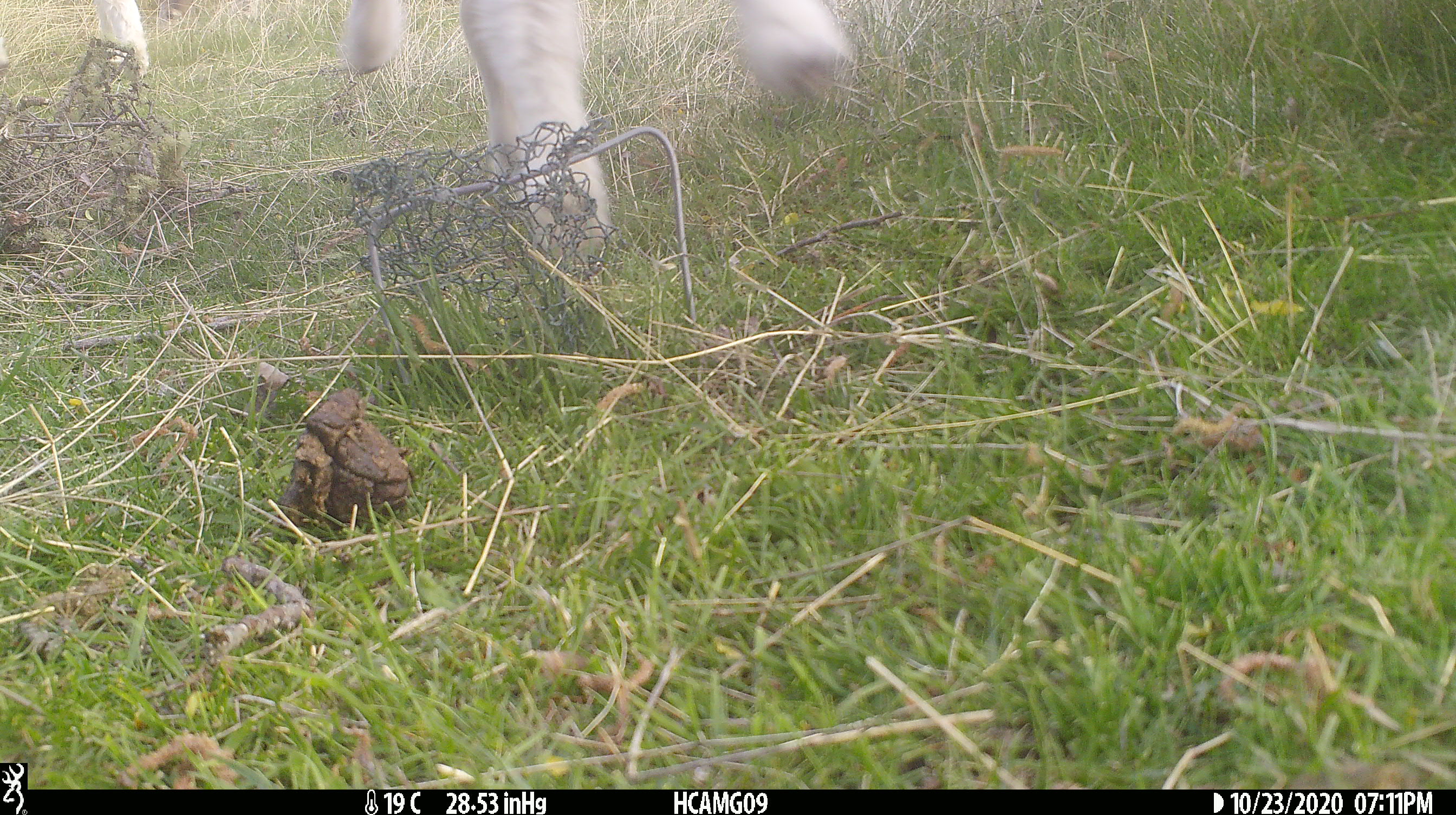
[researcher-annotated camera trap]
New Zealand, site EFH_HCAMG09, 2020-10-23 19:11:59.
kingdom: Animalia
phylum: Chordata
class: Mammalia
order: Artiodactyla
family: Bovidae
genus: Ovis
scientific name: Ovis aries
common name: domestic sheep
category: sheep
Sheep (domestic sheep) (Ovis aries).